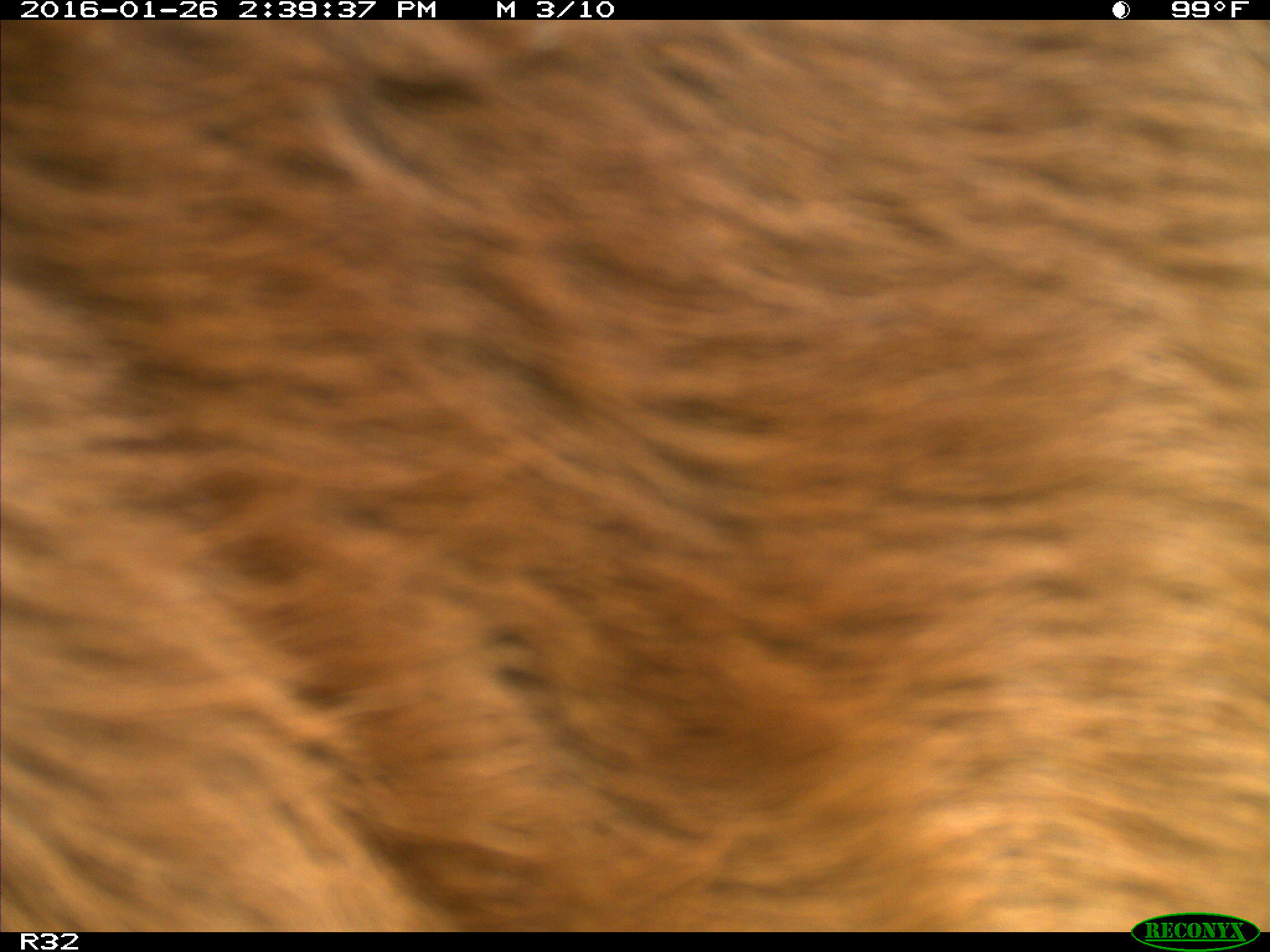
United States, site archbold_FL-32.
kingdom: Animalia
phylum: Chordata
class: Mammalia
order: Artiodactyla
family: Bovidae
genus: Bos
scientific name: Bos taurus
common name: domestic cow